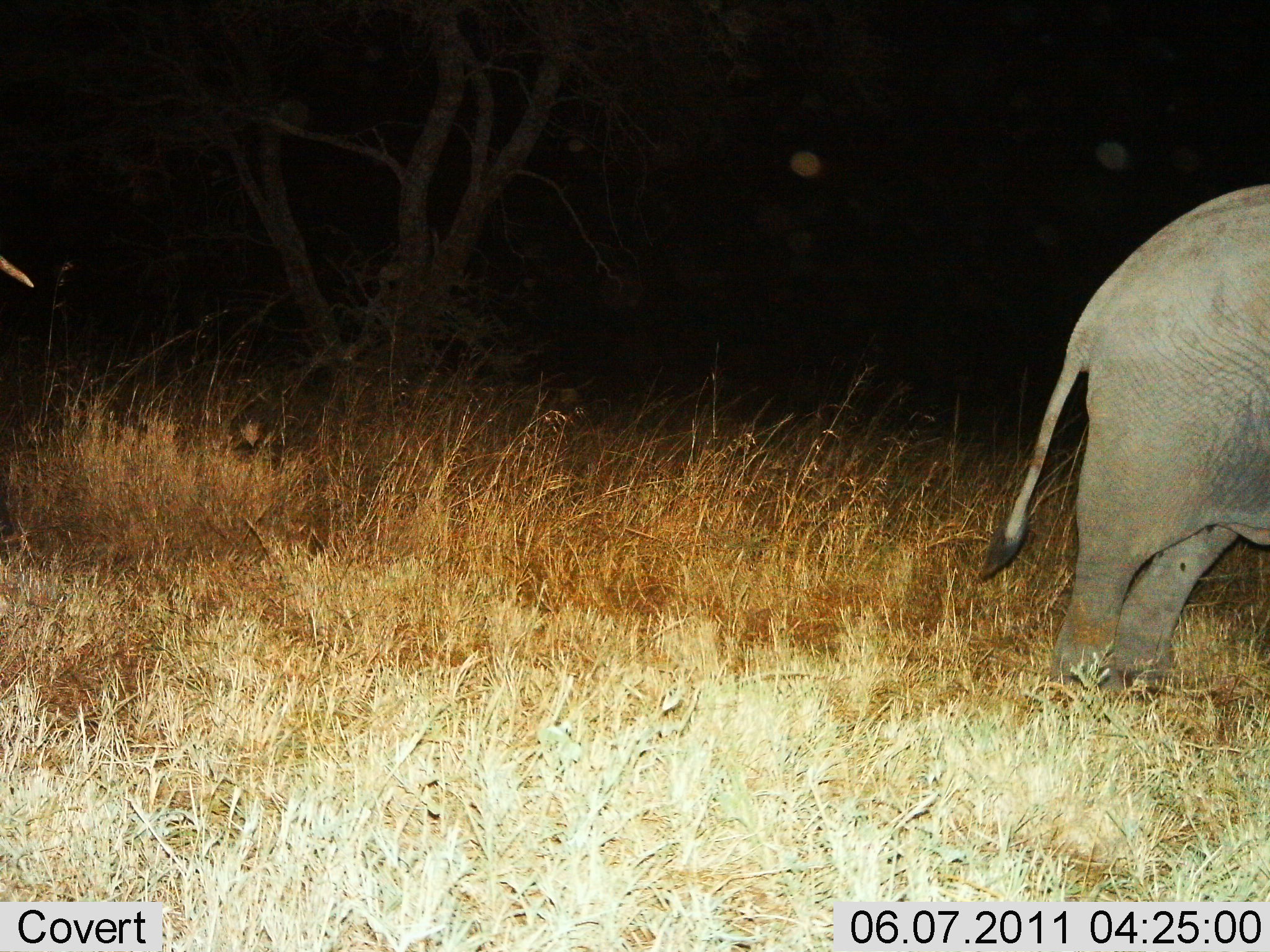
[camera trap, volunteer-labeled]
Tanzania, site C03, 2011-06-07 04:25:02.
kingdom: Animalia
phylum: Chordata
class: Mammalia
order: Proboscidea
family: Elephantidae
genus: Loxodonta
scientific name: Loxodonta africana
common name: african bush elephant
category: elephant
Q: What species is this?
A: Elephant (african bush elephant) (Loxodonta africana).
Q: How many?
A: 1.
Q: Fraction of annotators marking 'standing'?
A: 100%.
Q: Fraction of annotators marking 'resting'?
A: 0%.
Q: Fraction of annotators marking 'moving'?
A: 0%.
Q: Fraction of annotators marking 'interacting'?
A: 0%.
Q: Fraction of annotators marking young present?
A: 0%.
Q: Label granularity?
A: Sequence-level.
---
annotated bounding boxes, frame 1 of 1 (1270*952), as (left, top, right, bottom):
animal: (979, 184, 1270, 702)